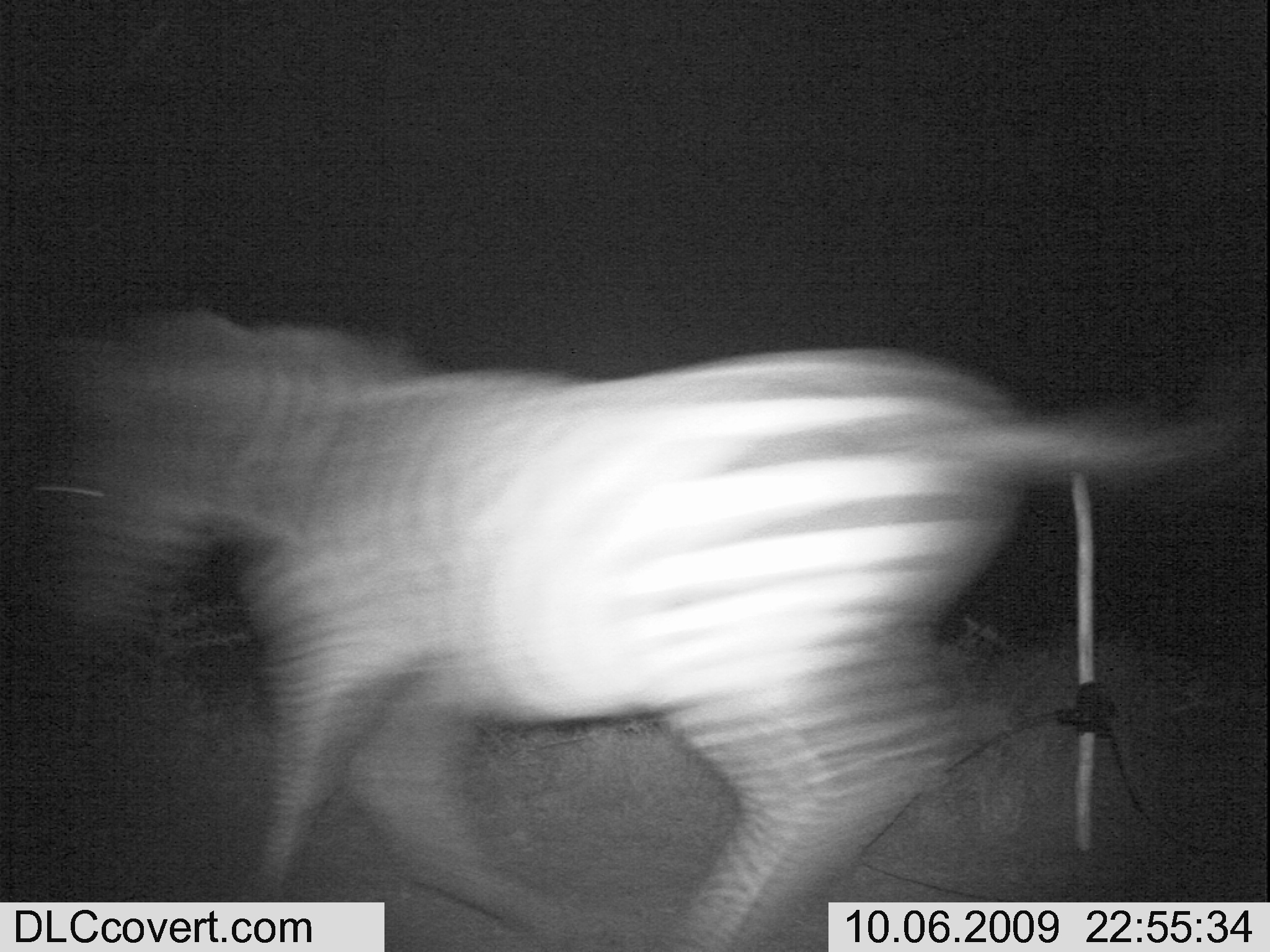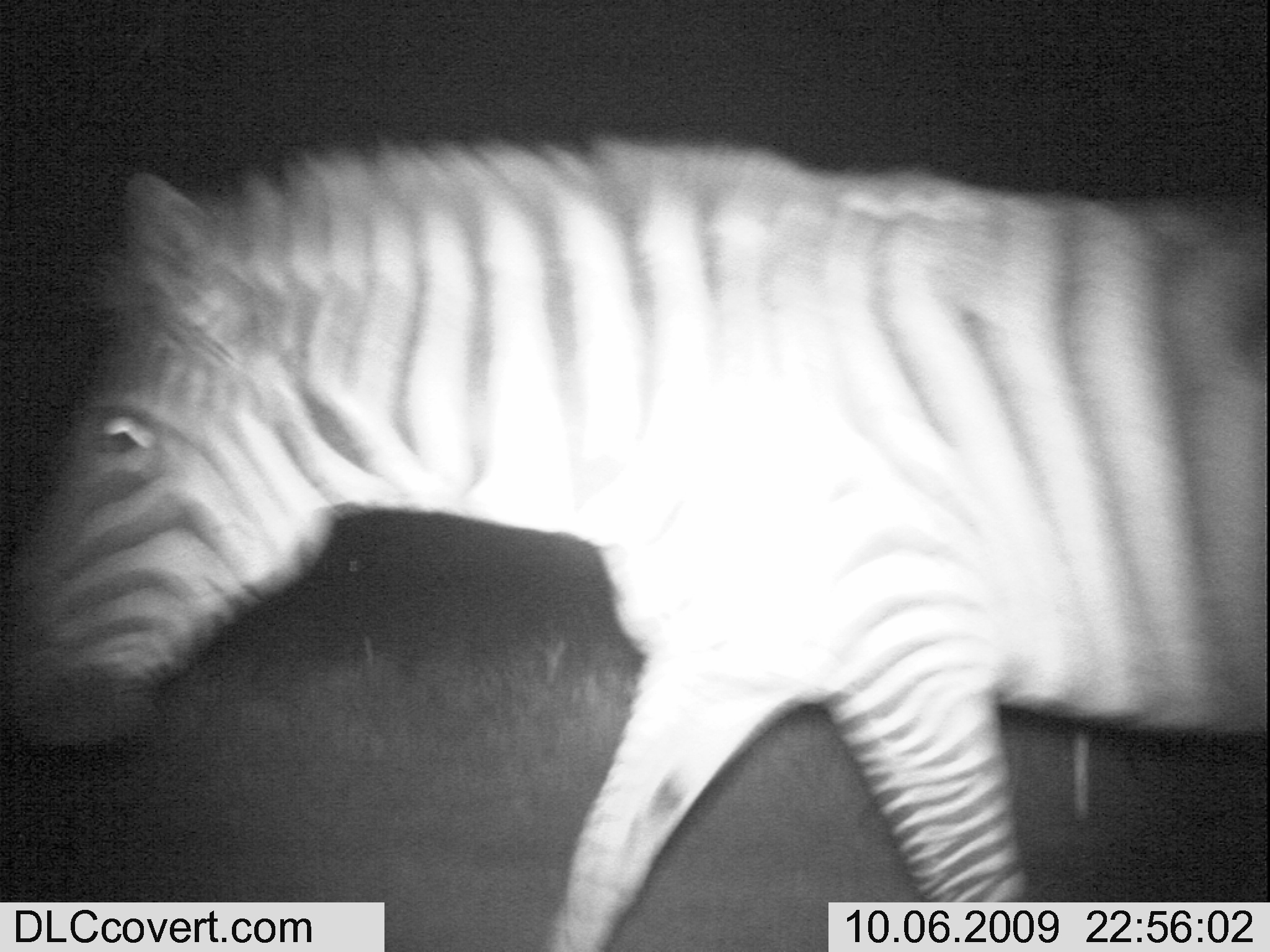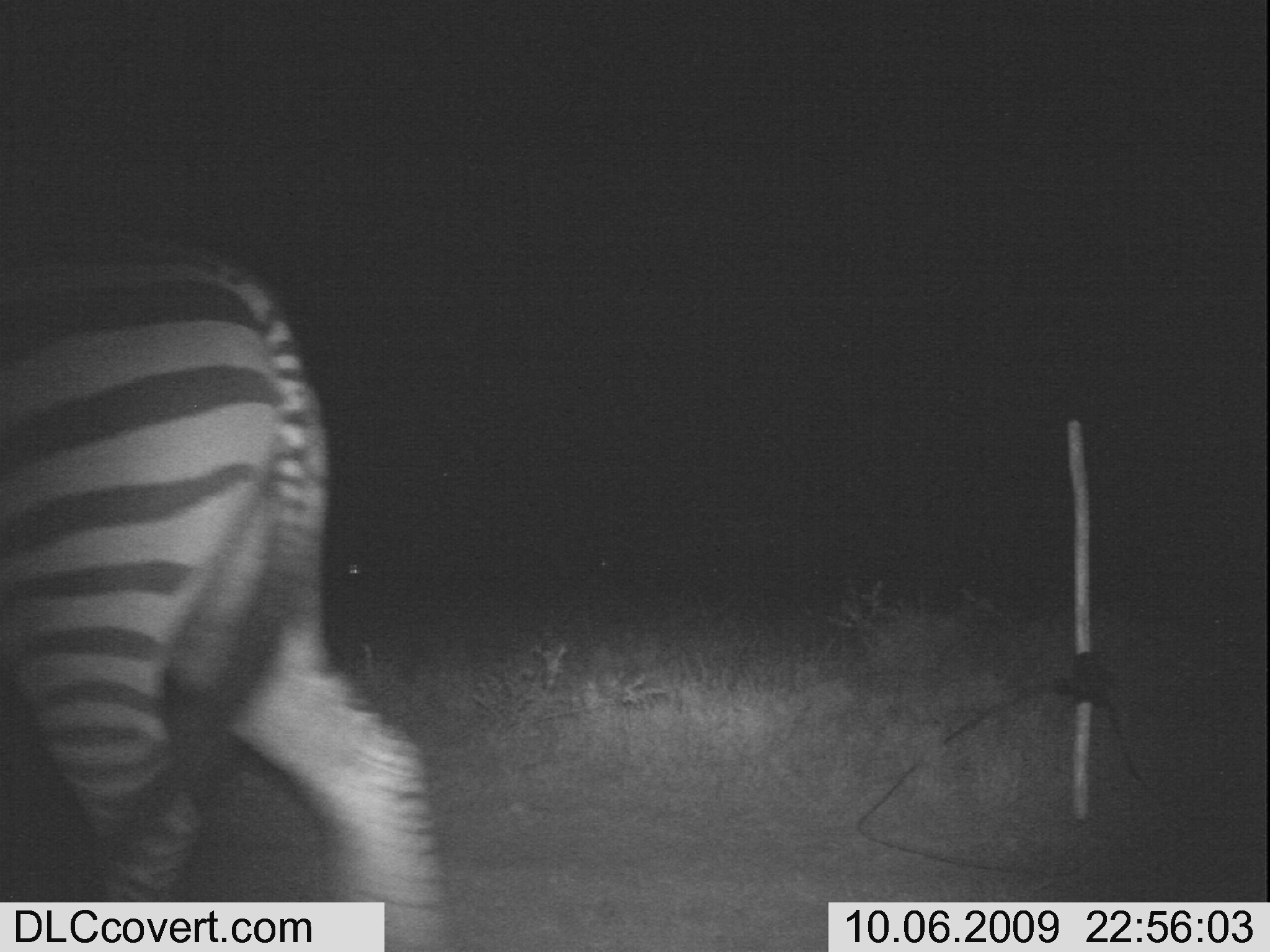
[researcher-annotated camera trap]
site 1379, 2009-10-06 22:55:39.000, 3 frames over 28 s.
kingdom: Animalia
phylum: Chordata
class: Mammalia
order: Perissodactyla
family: Equidae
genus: Equus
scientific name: Equus quagga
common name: plains zebra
Equus quagga (plains zebra), count 1.